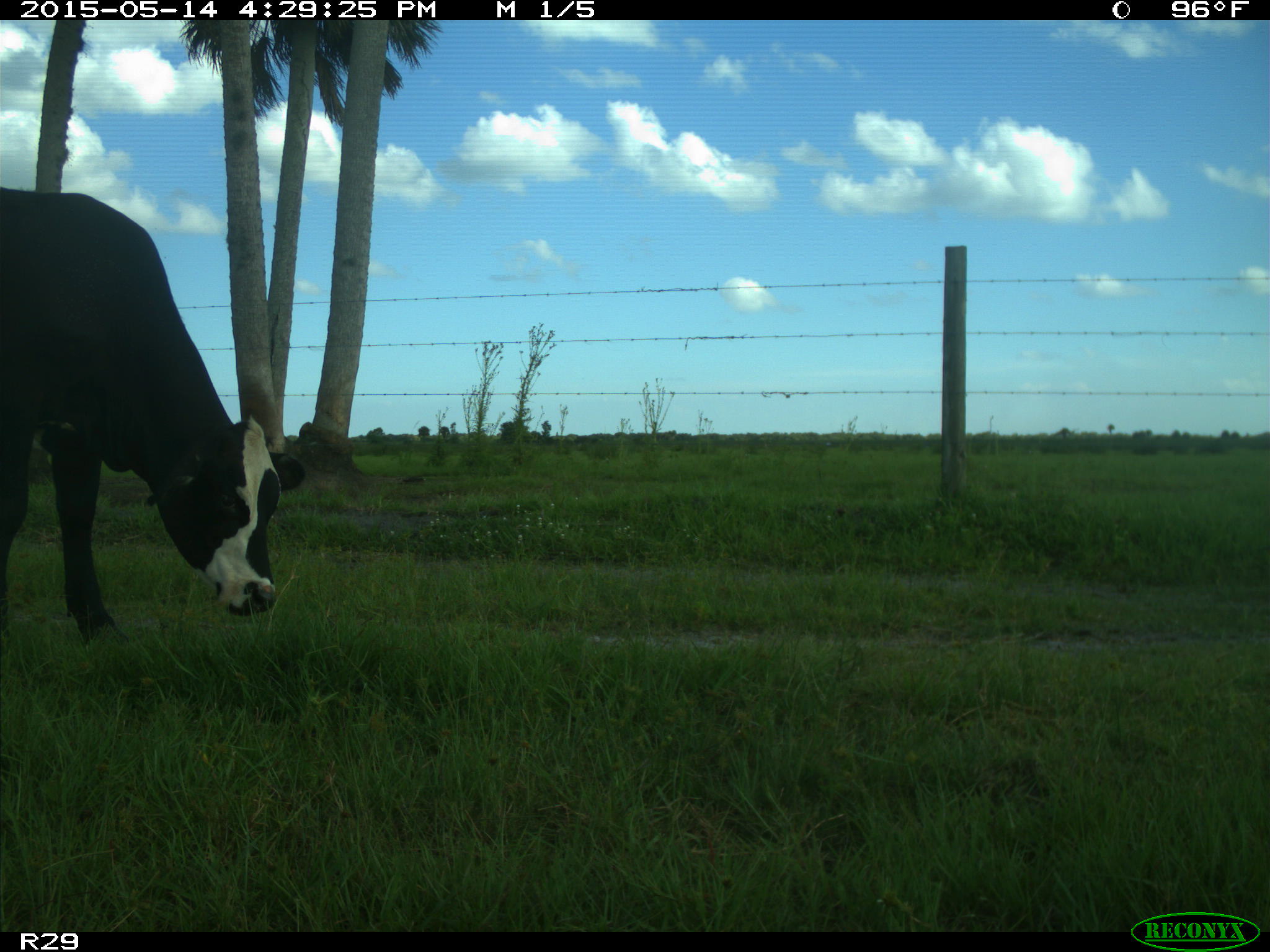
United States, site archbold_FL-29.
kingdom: Animalia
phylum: Chordata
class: Mammalia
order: Artiodactyla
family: Bovidae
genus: Bos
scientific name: Bos taurus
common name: domestic cow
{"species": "Bos taurus (domestic cow)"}